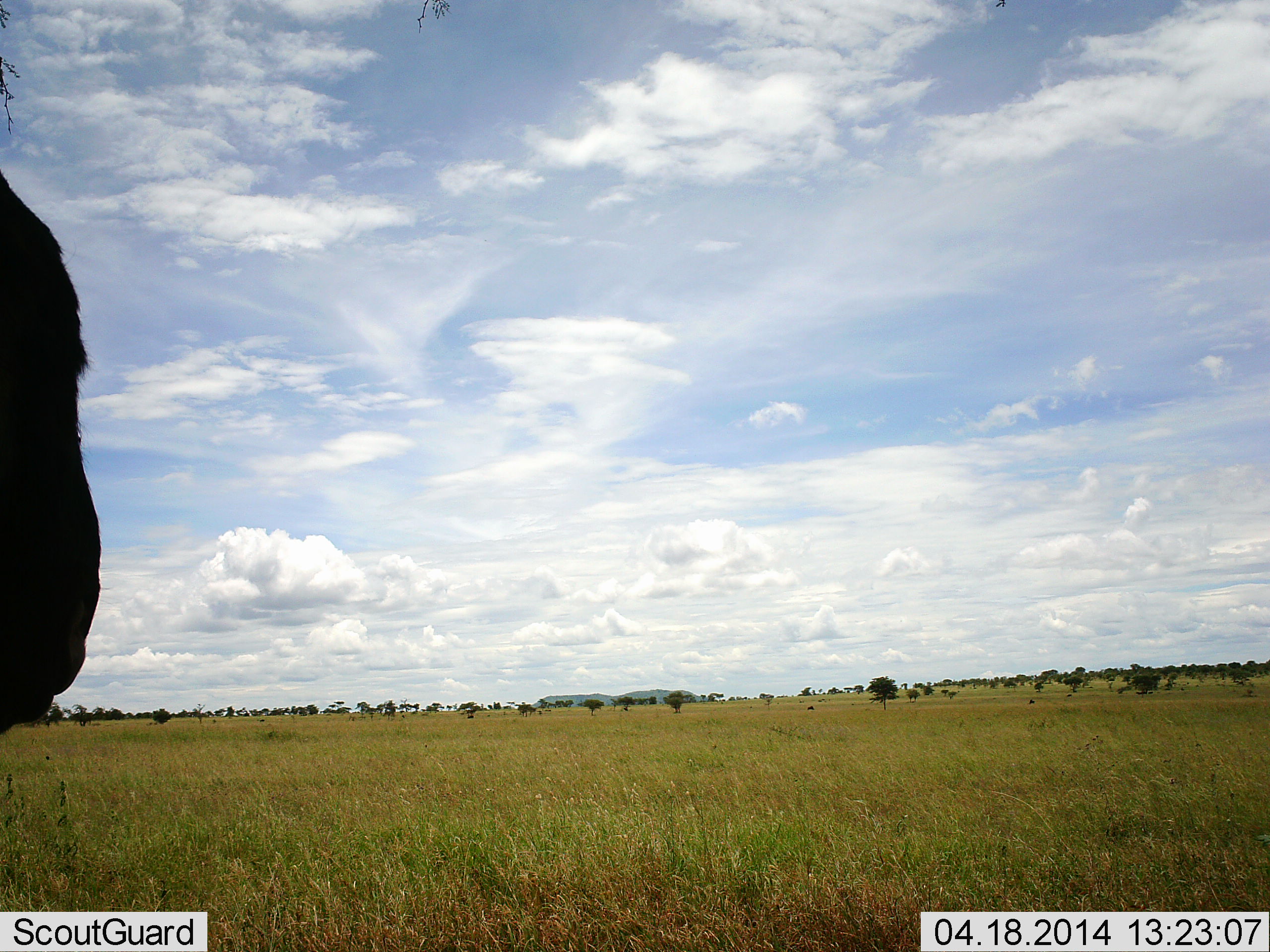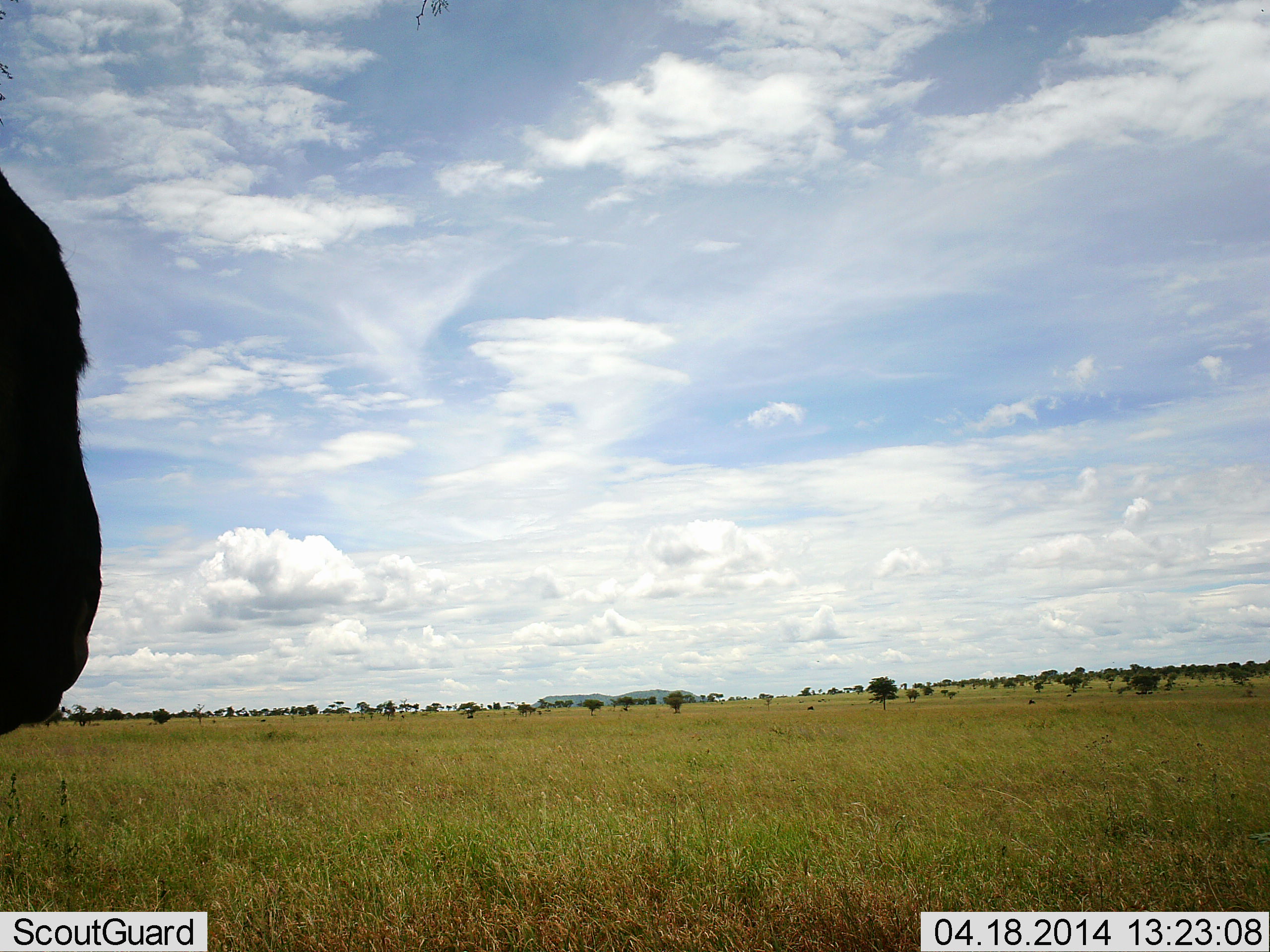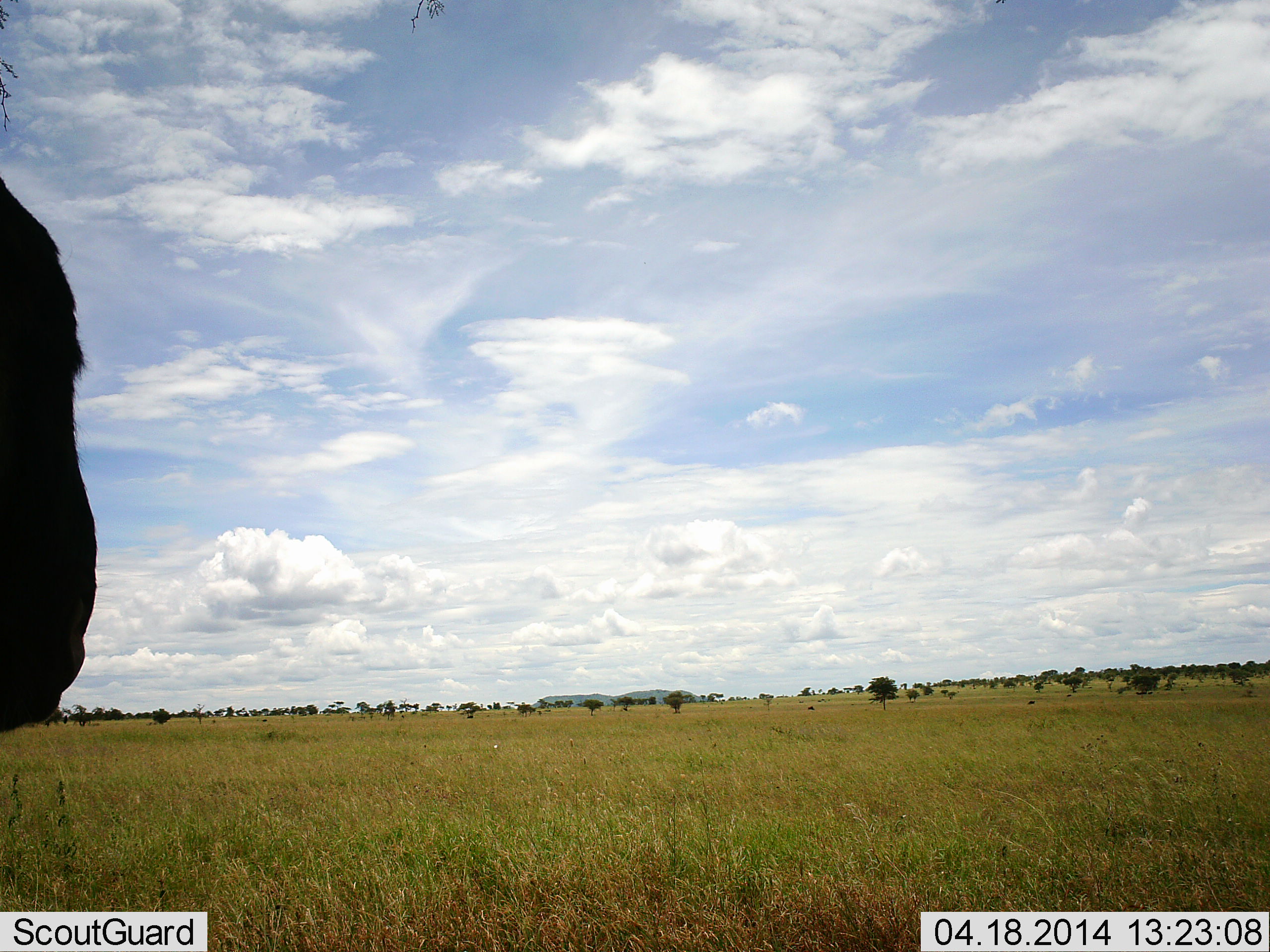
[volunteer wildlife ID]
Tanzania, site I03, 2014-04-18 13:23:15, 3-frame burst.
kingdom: Animalia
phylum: Chordata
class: Mammalia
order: Artiodactyla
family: Bovidae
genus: Connochaetes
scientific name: Connochaetes taurinus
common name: blue wildebeest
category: wildebeest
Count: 1.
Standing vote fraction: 100%.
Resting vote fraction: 0%.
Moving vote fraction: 0%.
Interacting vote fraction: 0%.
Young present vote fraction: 0%.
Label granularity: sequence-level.